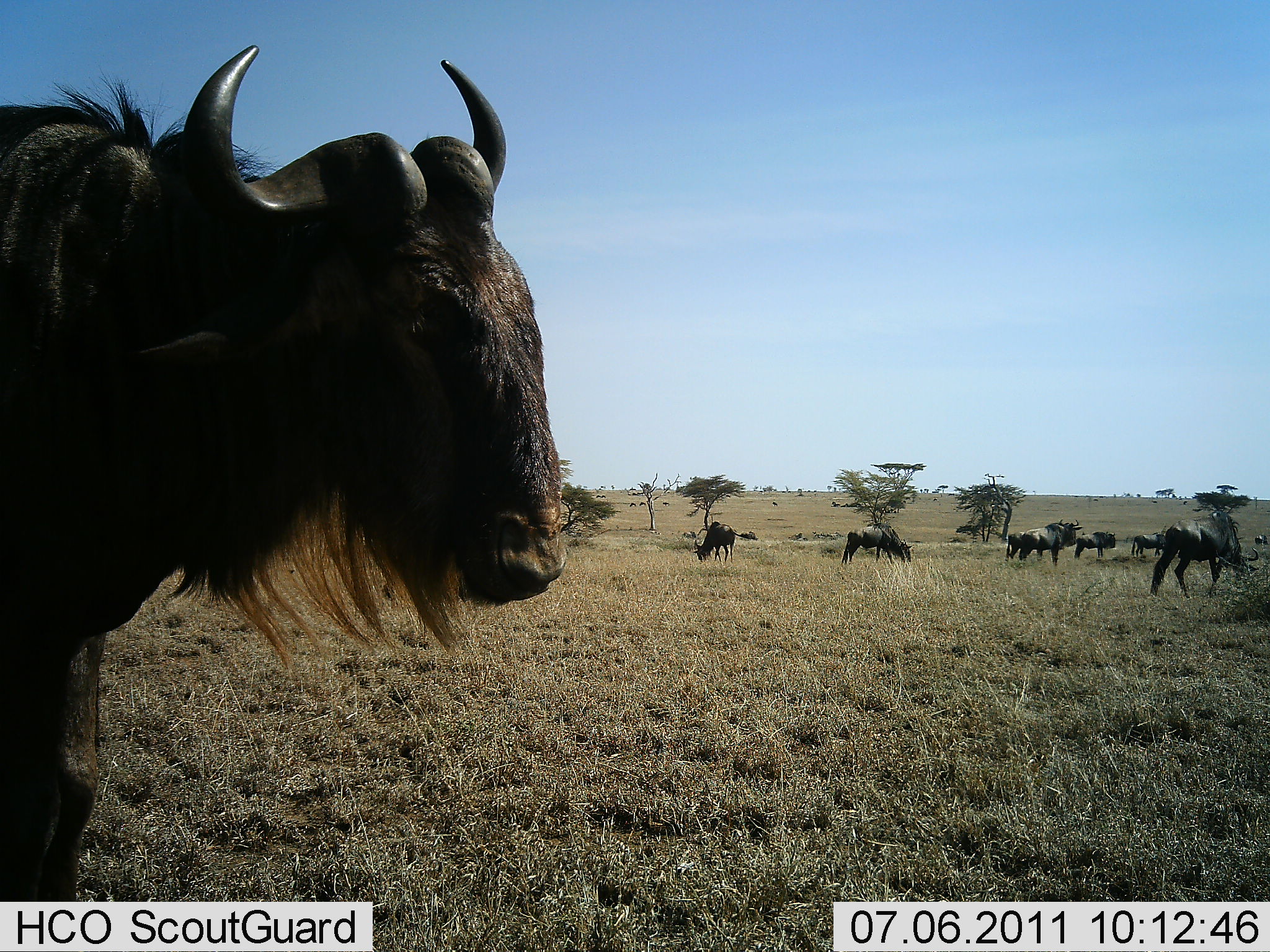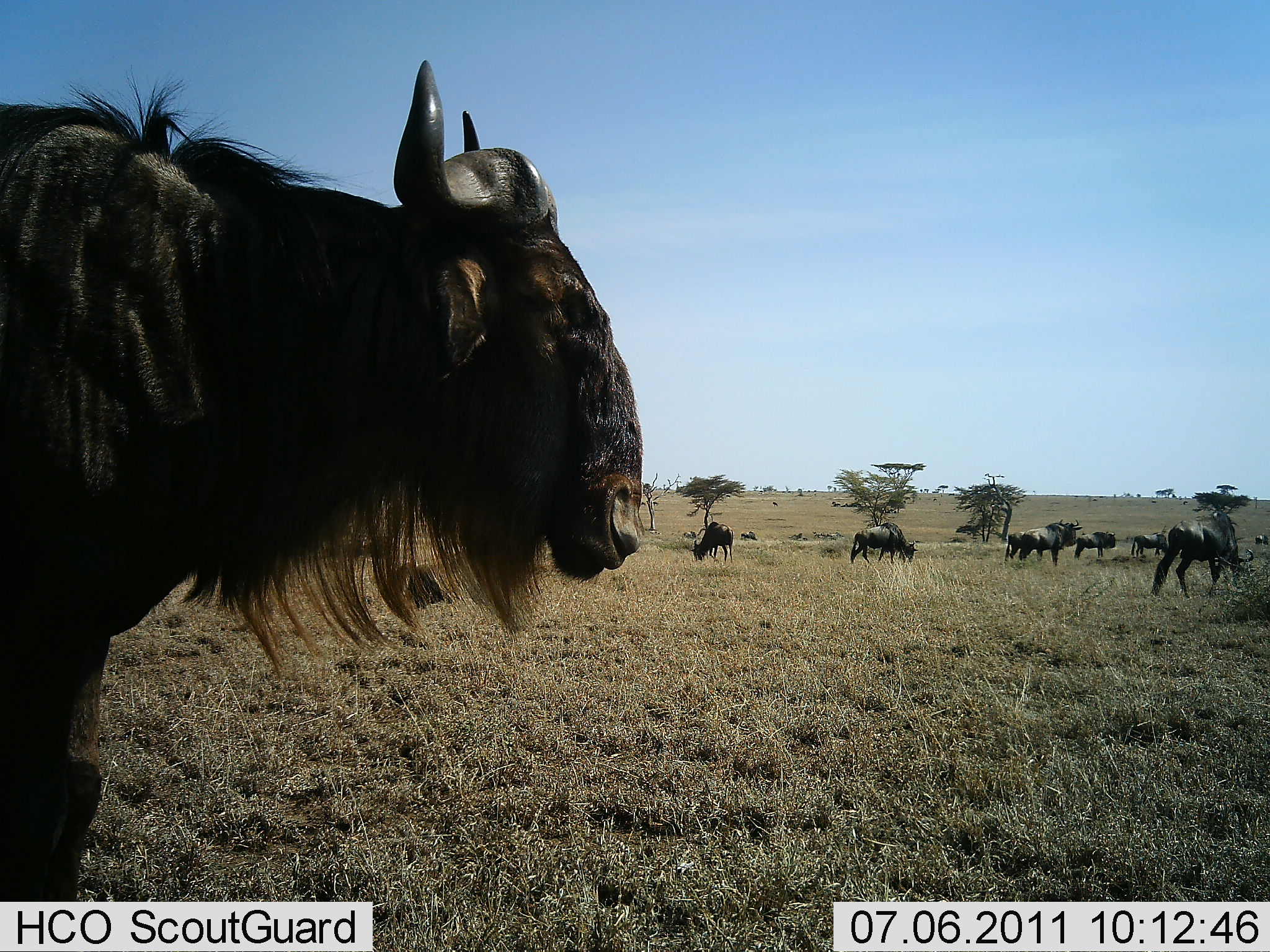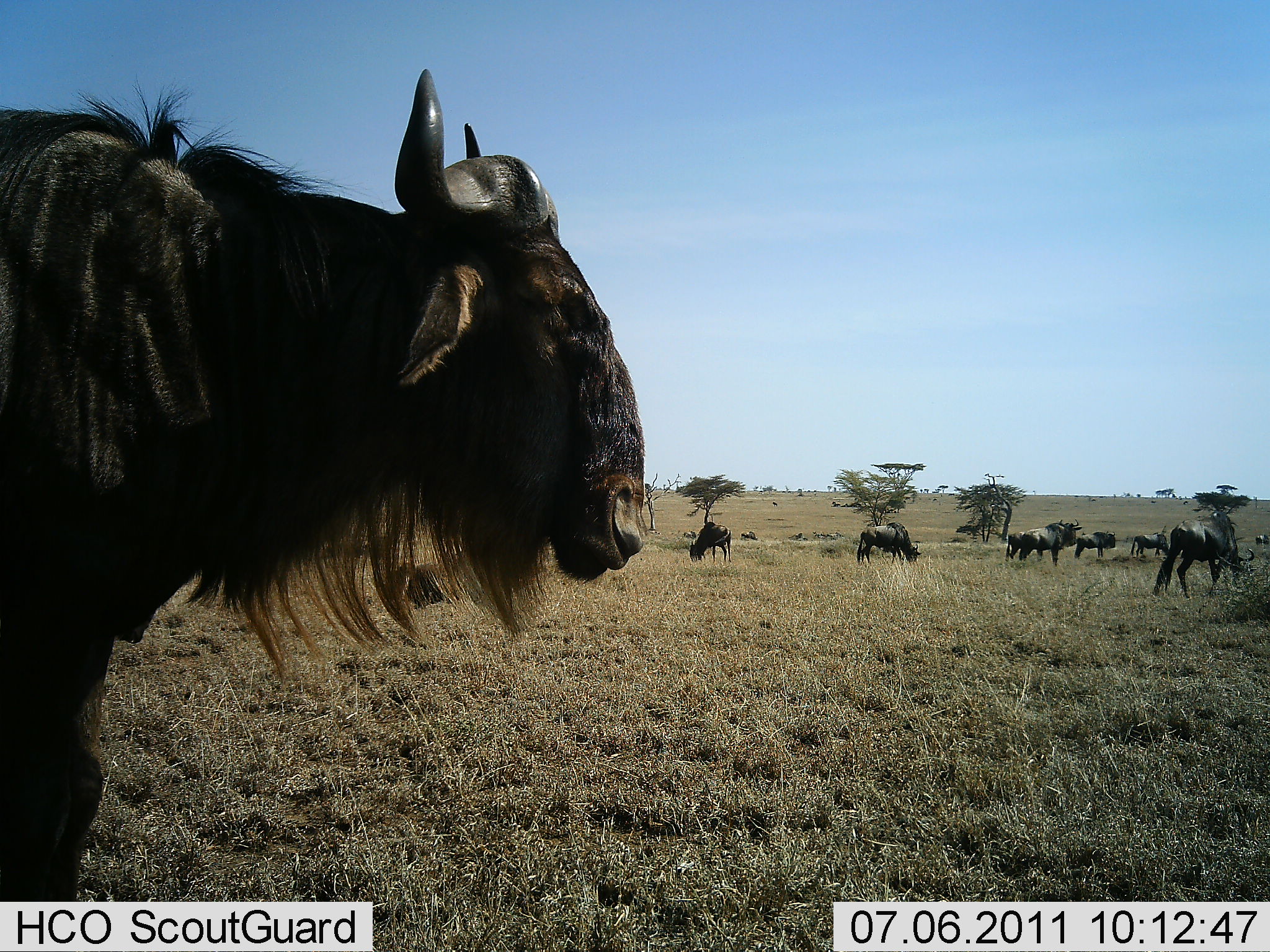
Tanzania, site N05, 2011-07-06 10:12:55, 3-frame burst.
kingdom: Animalia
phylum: Chordata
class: Mammalia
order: Artiodactyla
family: Bovidae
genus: Connochaetes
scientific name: Connochaetes taurinus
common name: blue wildebeest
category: wildebeest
Wildebeest (blue wildebeest) (Connochaetes taurinus), count 8. Behavior (volunteer vote fractions): standing 50%, resting 17%, moving 8%, interacting 0%. Young present (vote fraction): 0%. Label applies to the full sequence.